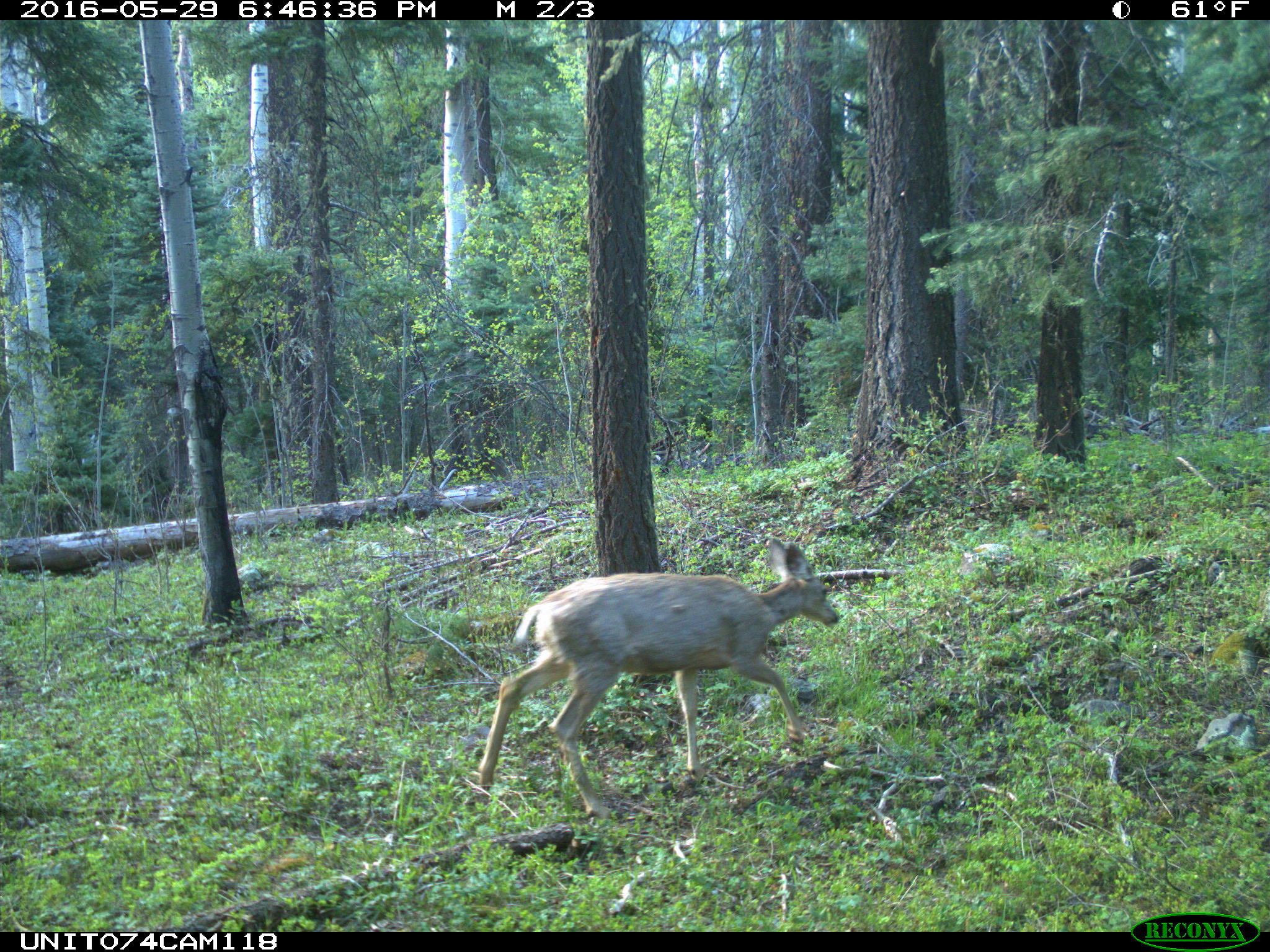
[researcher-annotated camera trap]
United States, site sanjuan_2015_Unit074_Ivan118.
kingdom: Animalia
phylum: Chordata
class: Mammalia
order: Artiodactyla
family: Cervidae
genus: Odocoileus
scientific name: Odocoileus hemionus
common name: mule deer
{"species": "Odocoileus hemionus (mule deer)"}